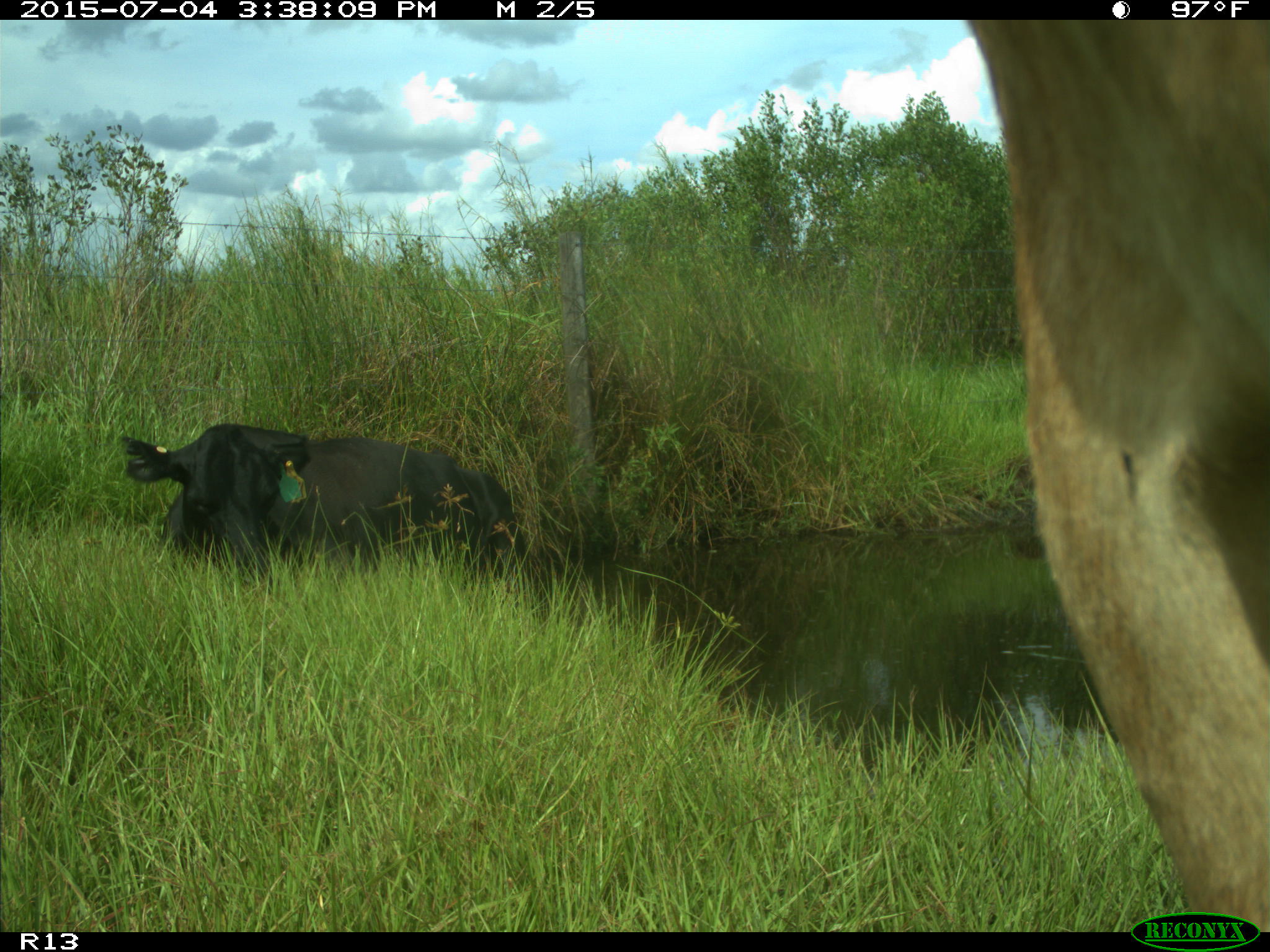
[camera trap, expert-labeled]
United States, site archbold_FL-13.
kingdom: Animalia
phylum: Chordata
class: Mammalia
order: Artiodactyla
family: Bovidae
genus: Bos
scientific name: Bos taurus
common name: domestic cow